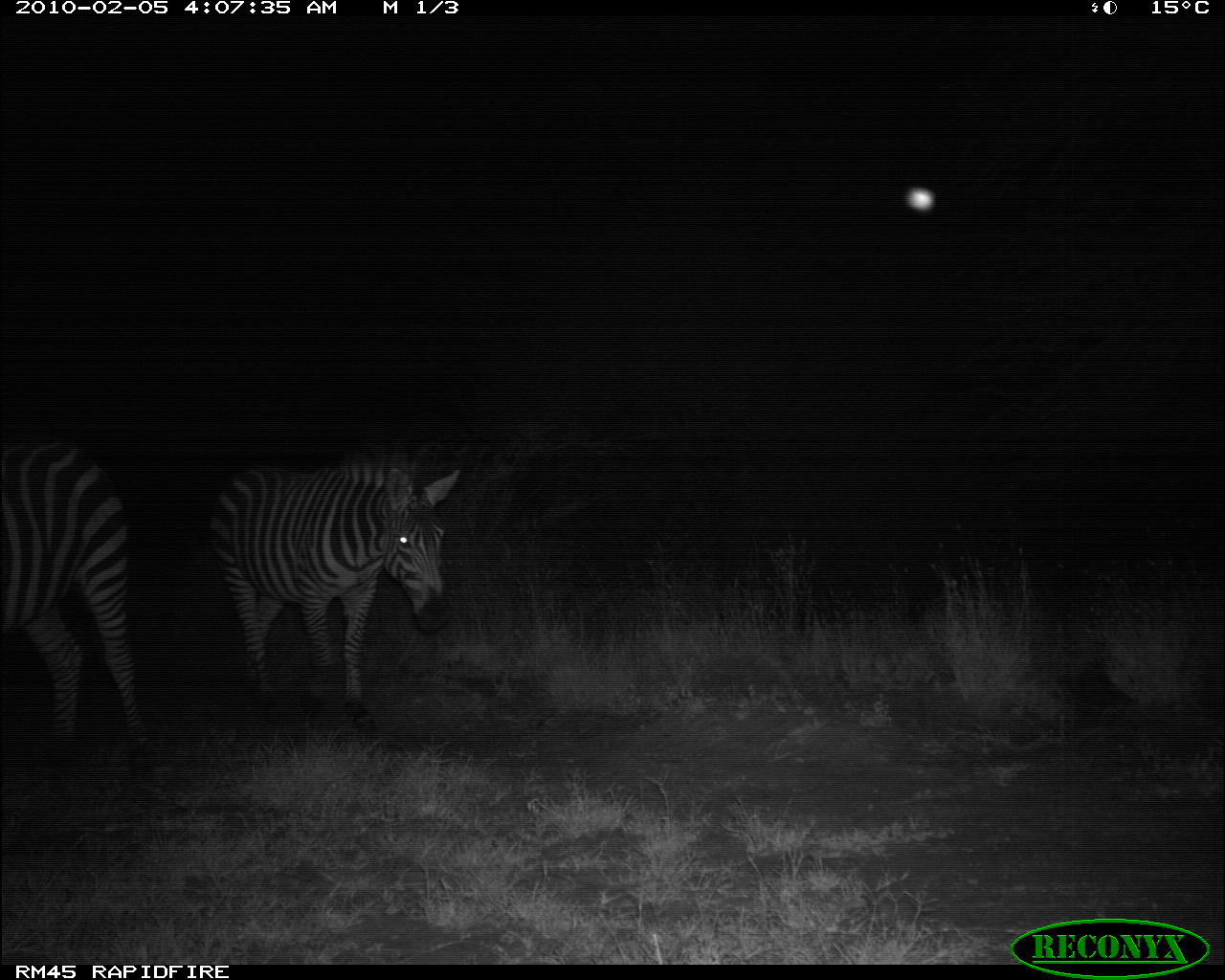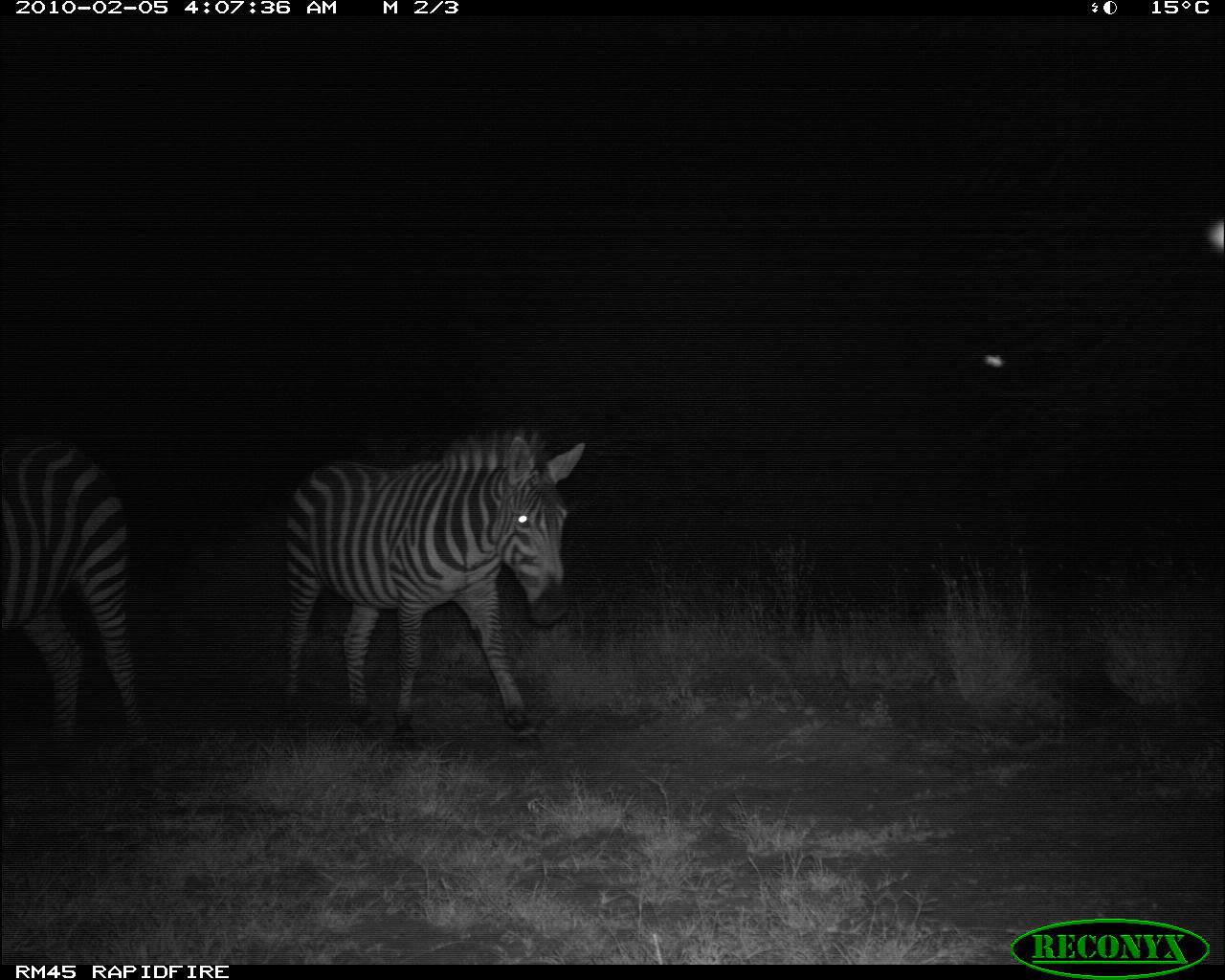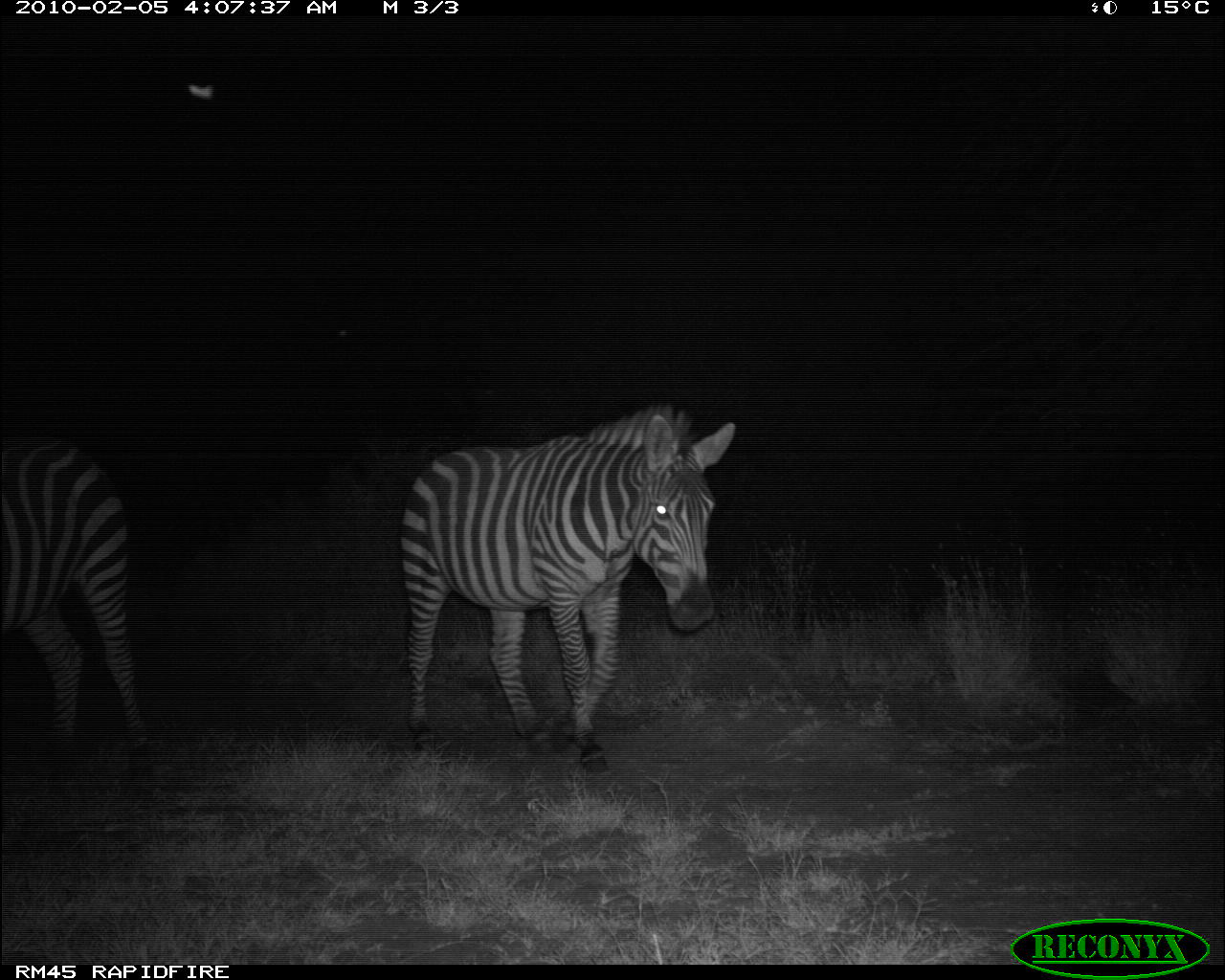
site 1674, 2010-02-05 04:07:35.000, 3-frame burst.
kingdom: Animalia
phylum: Chordata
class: Mammalia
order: Perissodactyla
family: Equidae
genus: Equus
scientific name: Equus quagga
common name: plains zebra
Equus quagga (plains zebra), count 2.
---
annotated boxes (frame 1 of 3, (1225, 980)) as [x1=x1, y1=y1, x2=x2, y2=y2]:
equus quagga: [x1=208, y1=453, x2=460, y2=732]; [x1=0, y1=433, x2=152, y2=774]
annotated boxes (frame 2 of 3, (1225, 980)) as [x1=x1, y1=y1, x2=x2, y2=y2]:
equus quagga: [x1=278, y1=429, x2=585, y2=749]; [x1=0, y1=433, x2=155, y2=776]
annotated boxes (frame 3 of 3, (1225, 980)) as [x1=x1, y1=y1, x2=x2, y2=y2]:
equus quagga: [x1=398, y1=404, x2=737, y2=770]; [x1=0, y1=433, x2=155, y2=776]